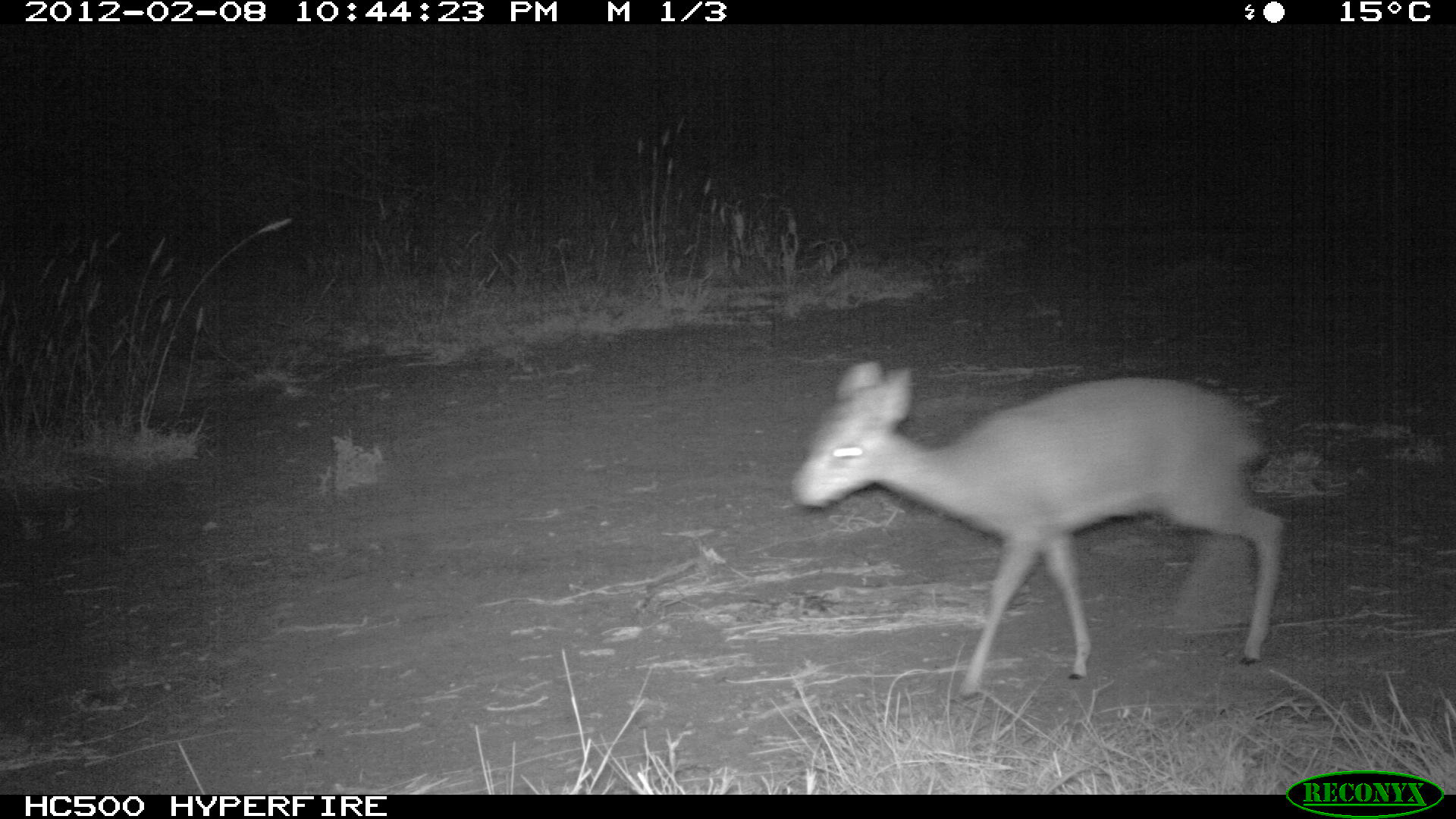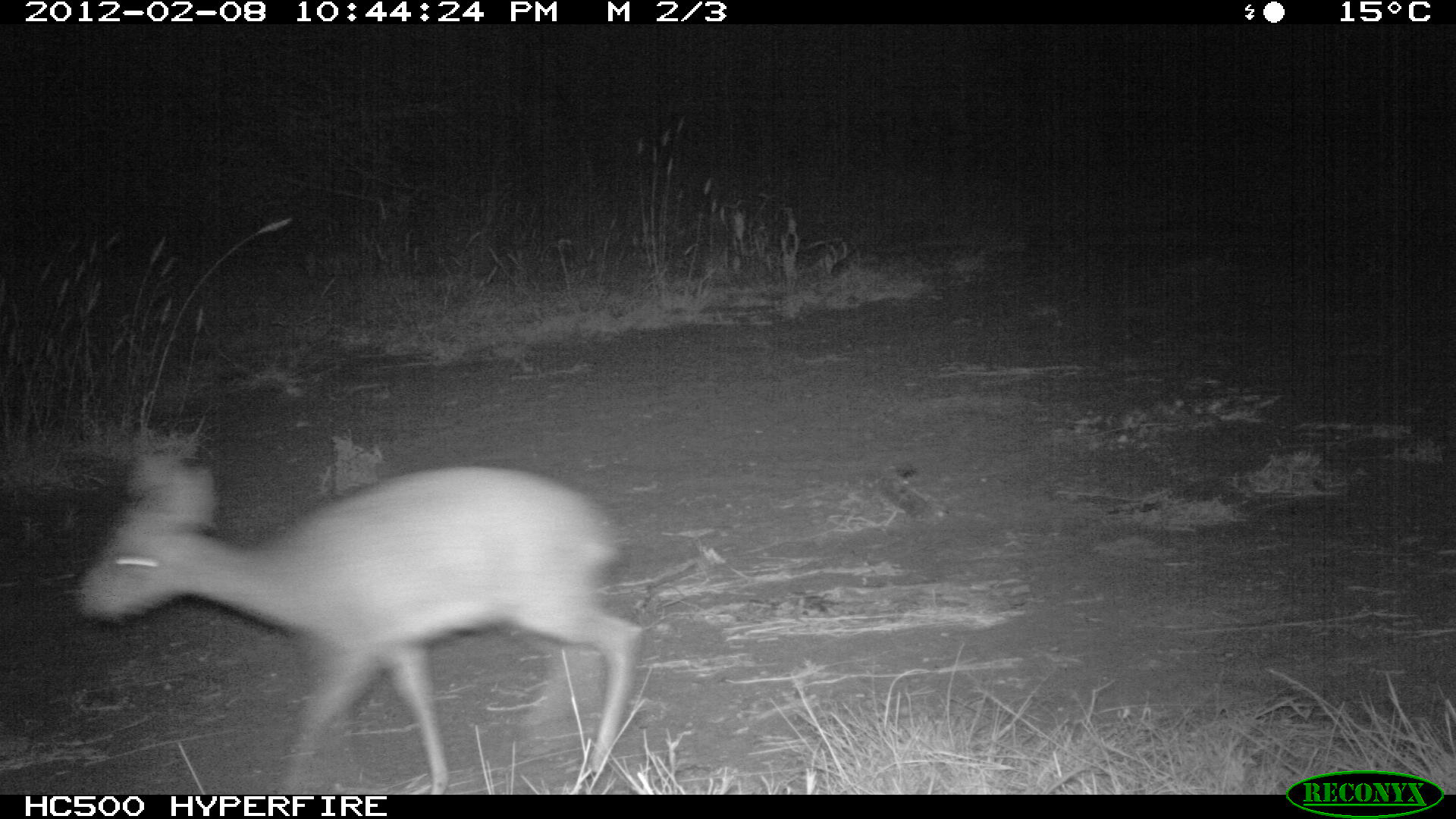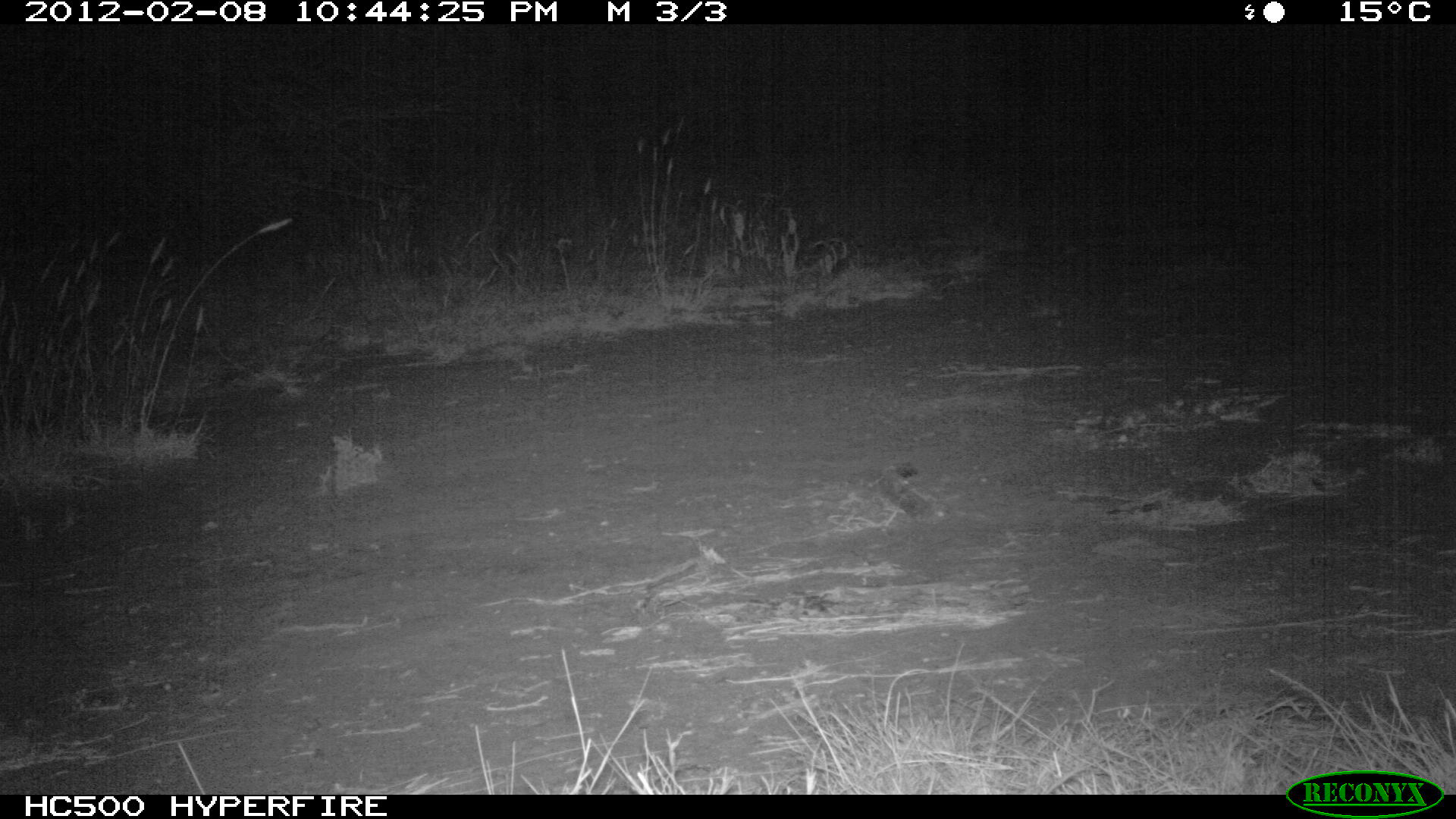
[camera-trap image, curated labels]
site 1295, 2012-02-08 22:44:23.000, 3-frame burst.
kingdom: Animalia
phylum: Chordata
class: Mammalia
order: Artiodactyla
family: Bovidae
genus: Madoqua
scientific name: Madoqua guentheri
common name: günther's dik-dik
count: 1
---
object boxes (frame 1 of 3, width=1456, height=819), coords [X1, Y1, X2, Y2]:
madoqua guentheri: [785, 358, 1285, 701]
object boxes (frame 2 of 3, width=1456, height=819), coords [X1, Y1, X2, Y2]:
madoqua guentheri: [68, 451, 639, 793]